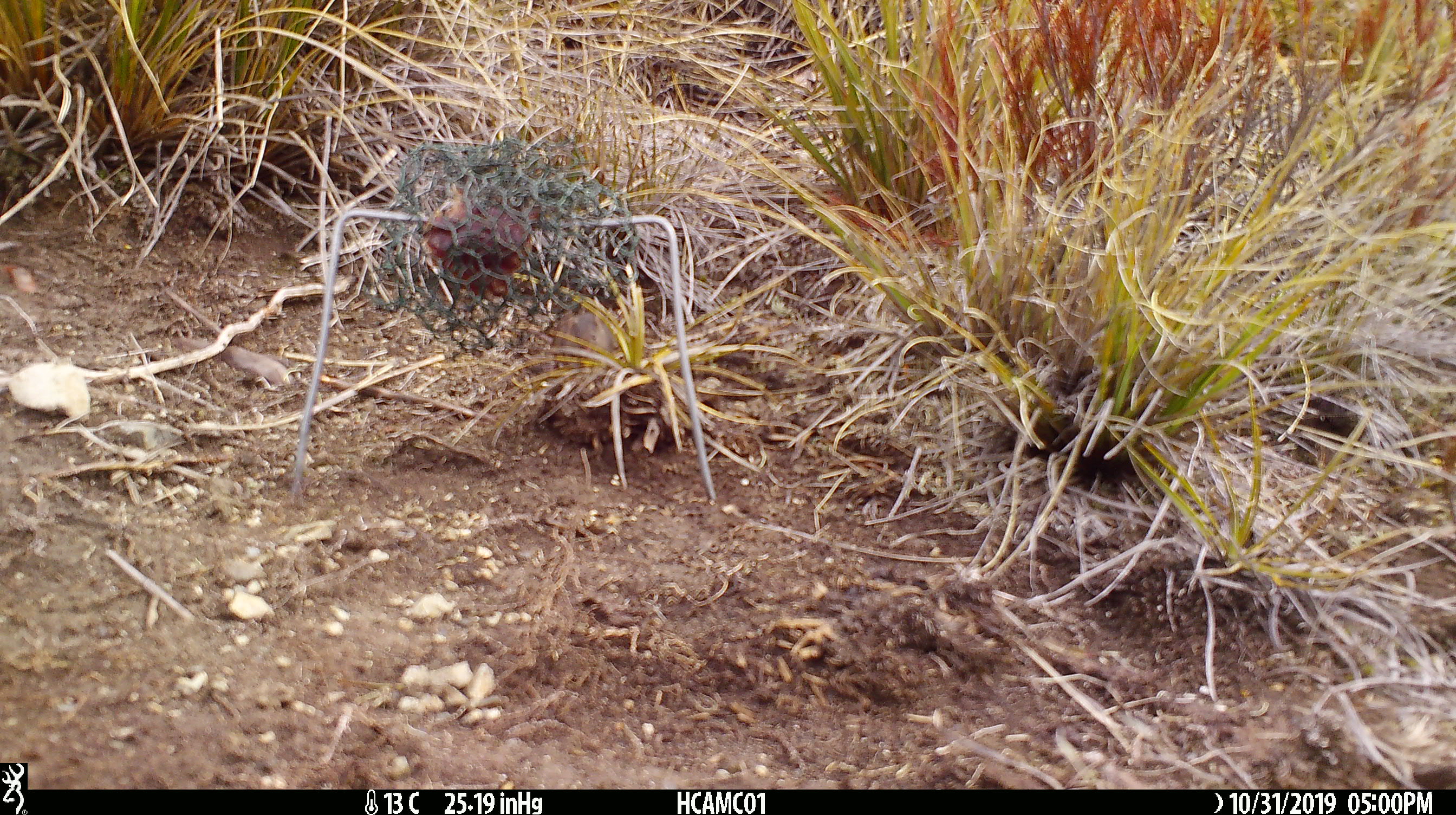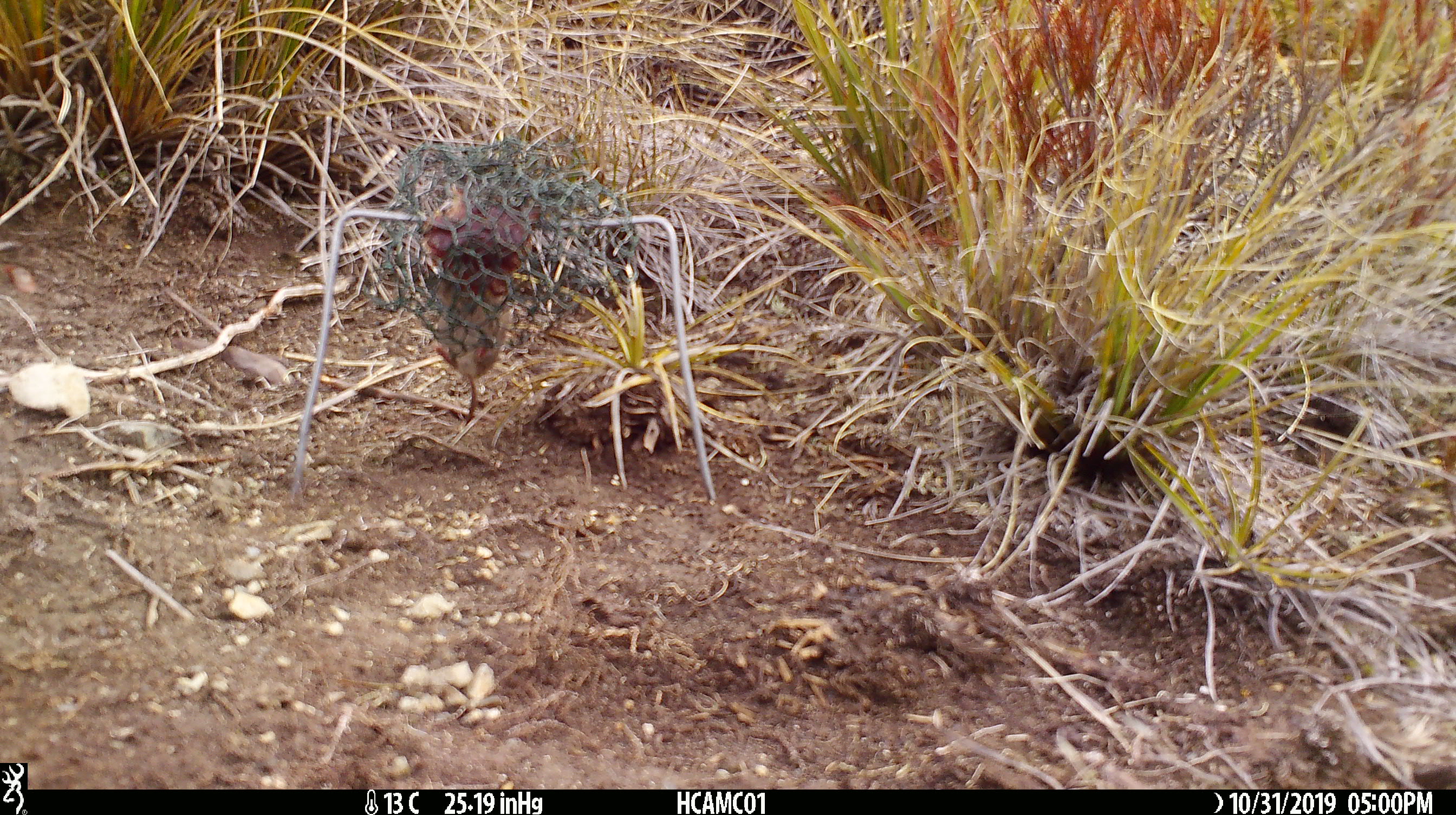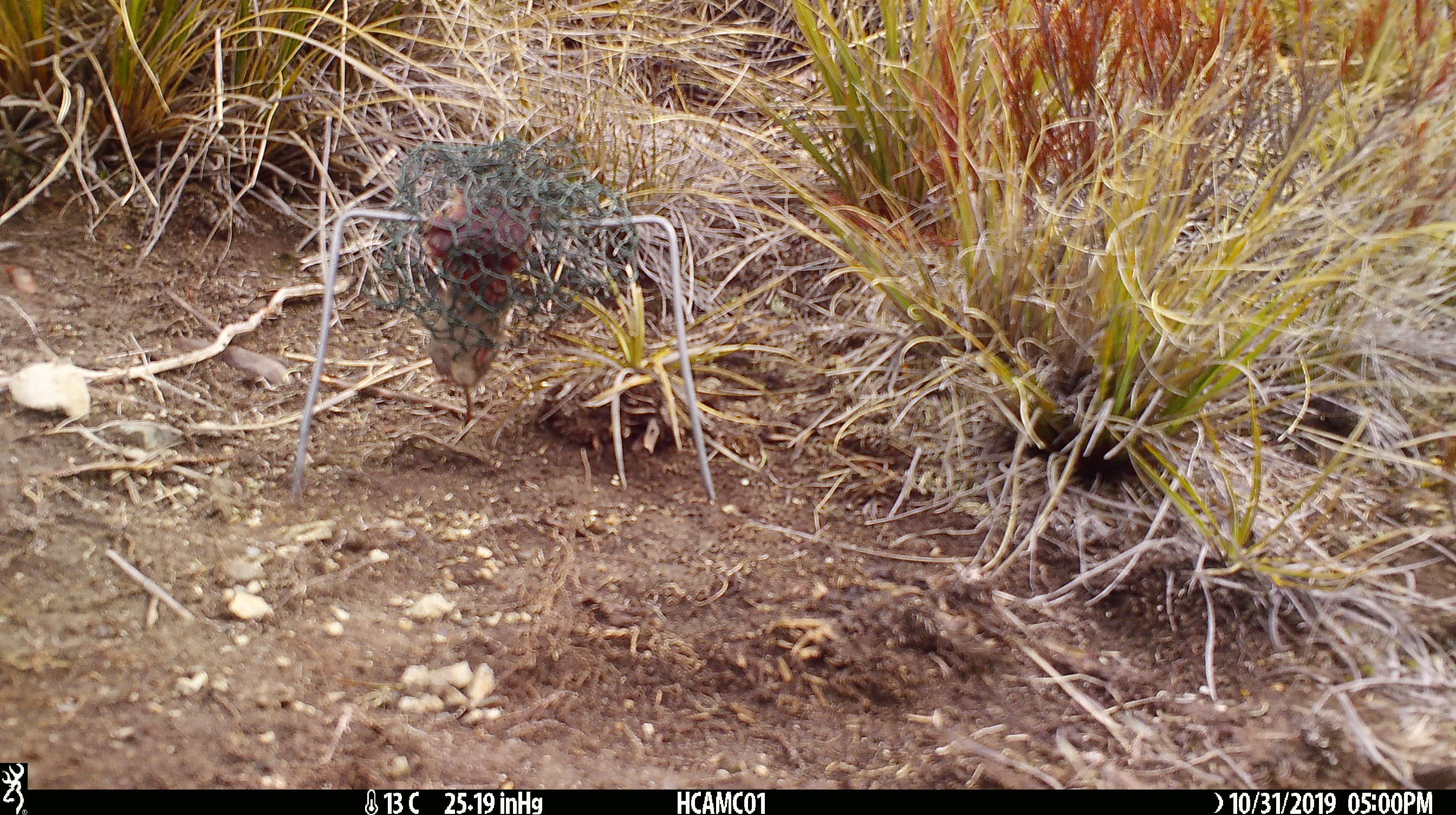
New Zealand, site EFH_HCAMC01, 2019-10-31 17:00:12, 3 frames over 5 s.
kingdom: Animalia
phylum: Chordata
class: Mammalia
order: Rodentia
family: Muridae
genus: Mus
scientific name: Mus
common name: mouse